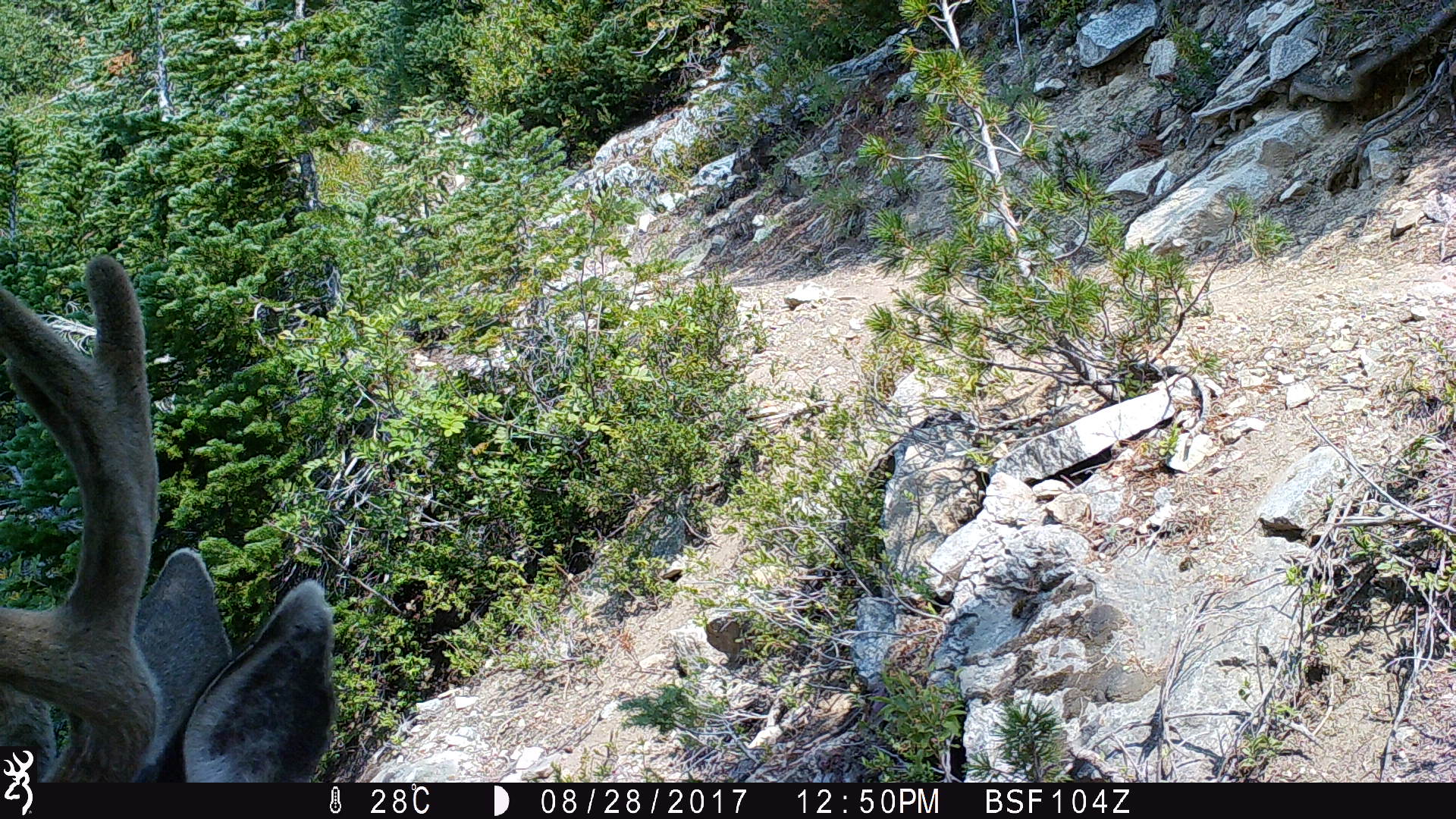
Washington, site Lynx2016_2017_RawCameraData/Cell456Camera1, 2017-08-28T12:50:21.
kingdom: Animalia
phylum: Chordata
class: Mammalia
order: Artiodactyla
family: Cervidae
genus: Odocoileus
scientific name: Odocoileus hemionus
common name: mule deer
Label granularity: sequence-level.